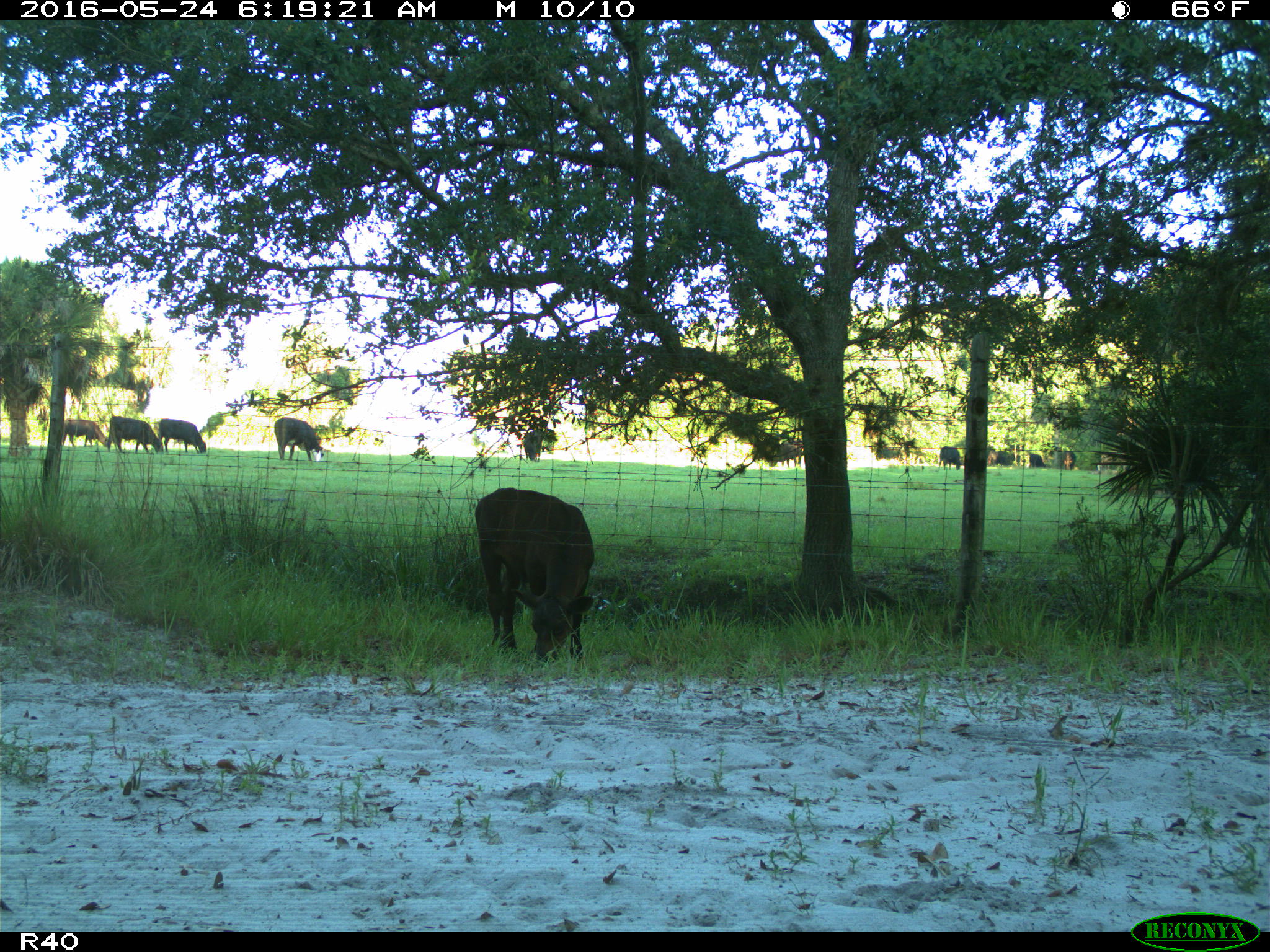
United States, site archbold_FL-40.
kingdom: Animalia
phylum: Chordata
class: Mammalia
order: Artiodactyla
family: Bovidae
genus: Bos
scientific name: Bos taurus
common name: domestic cow